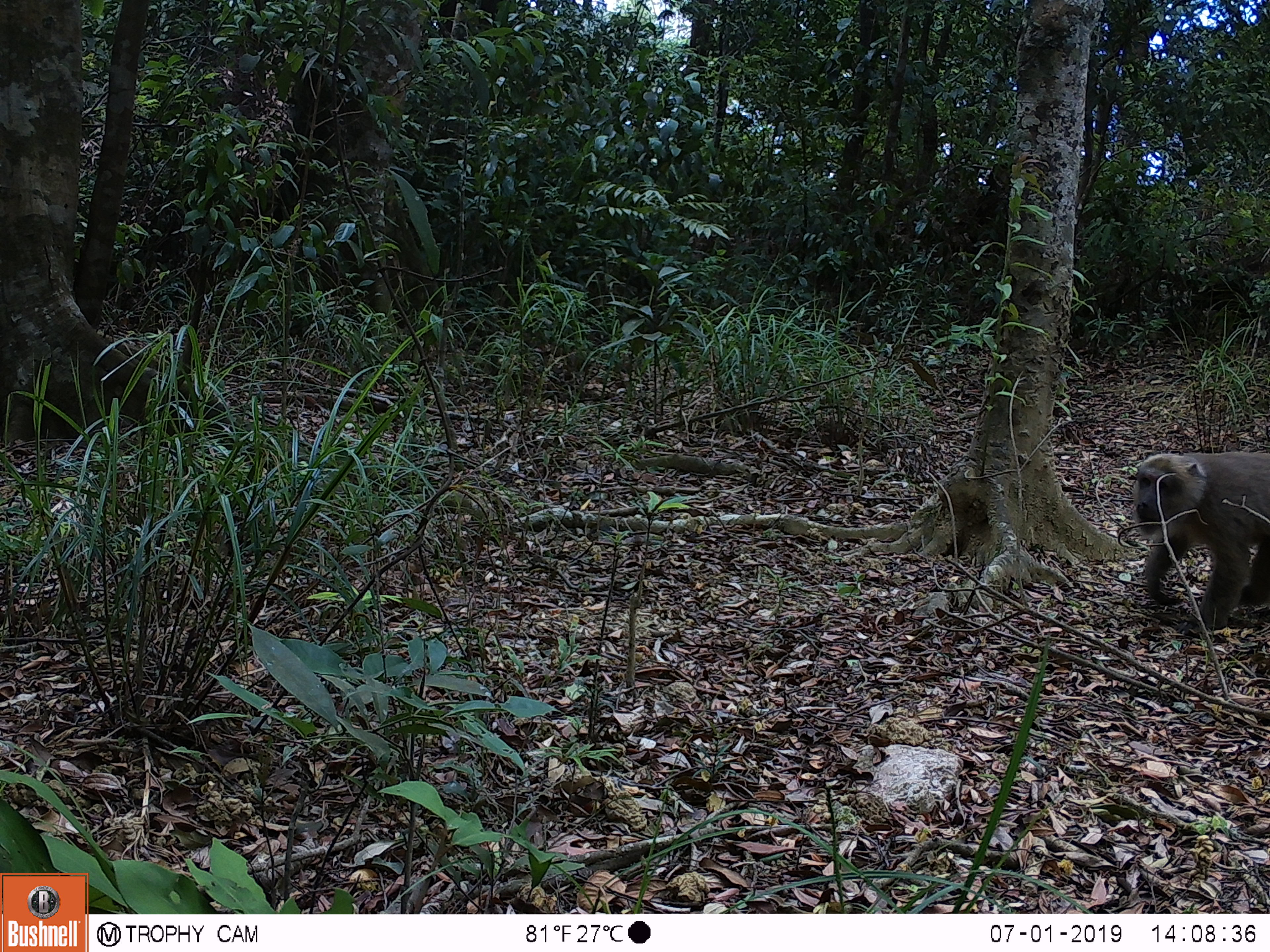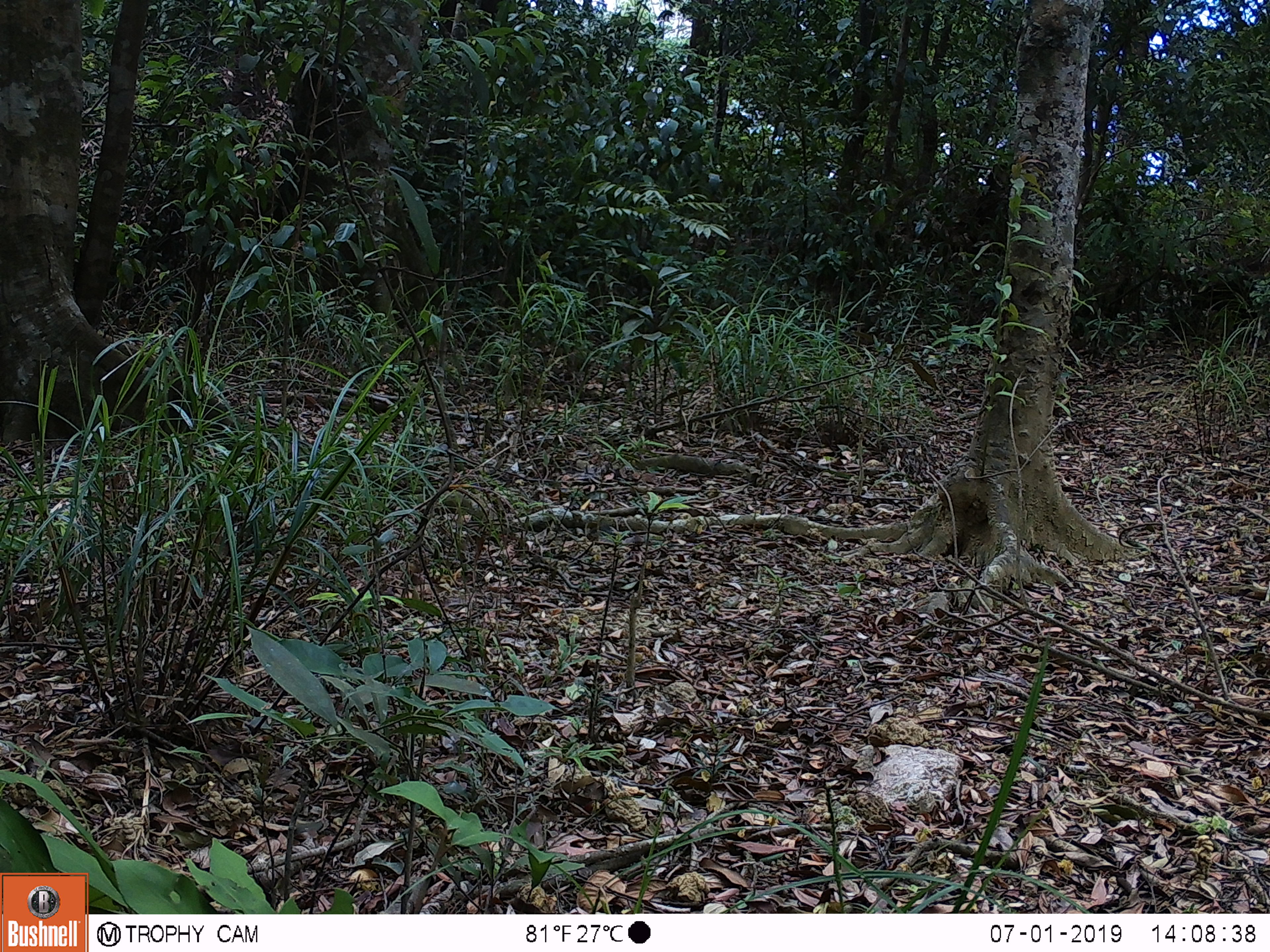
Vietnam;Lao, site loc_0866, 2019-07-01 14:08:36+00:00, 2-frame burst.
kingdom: Animalia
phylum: Chordata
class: Mammalia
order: Primates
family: Cercopithecidae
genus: Macaca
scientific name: Macaca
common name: macaque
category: macaque not stump tailed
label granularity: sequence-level